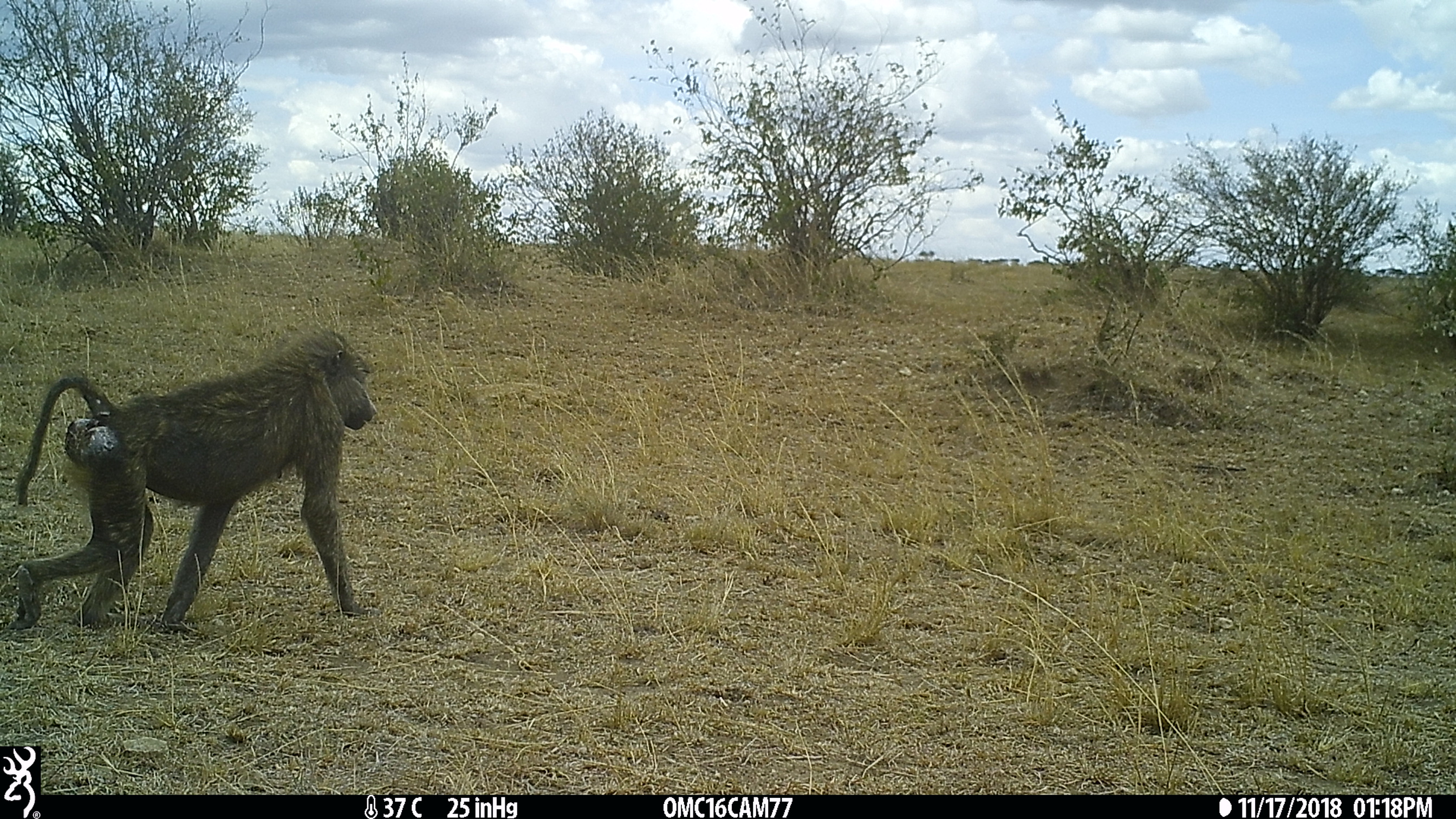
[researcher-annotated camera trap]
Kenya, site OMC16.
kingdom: Animalia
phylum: Chordata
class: Mammalia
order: Primates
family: Cercopithecidae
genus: Papio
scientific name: Papio anubis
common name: olive baboon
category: baboon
Baboon (olive baboon) (Papio anubis).